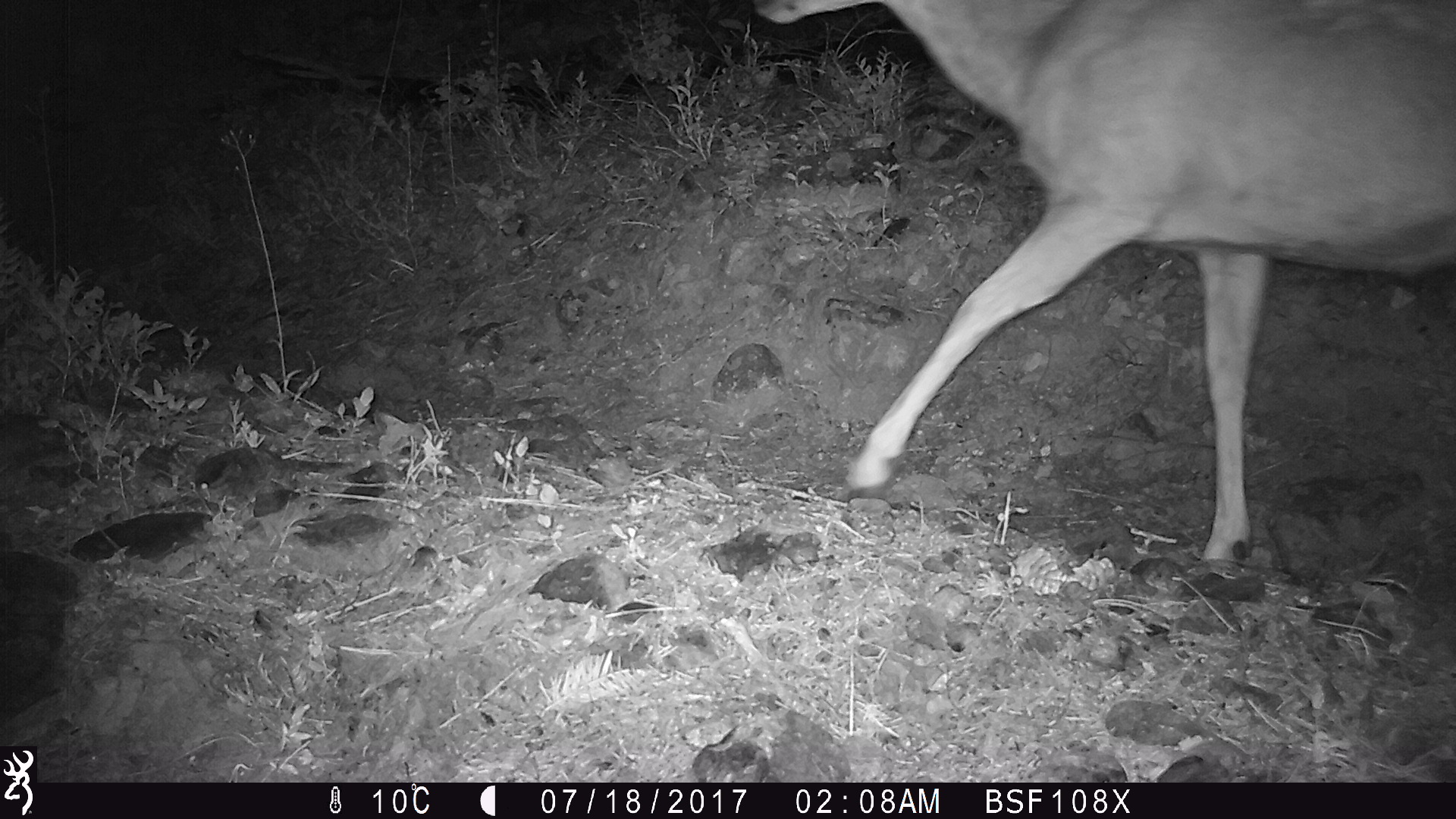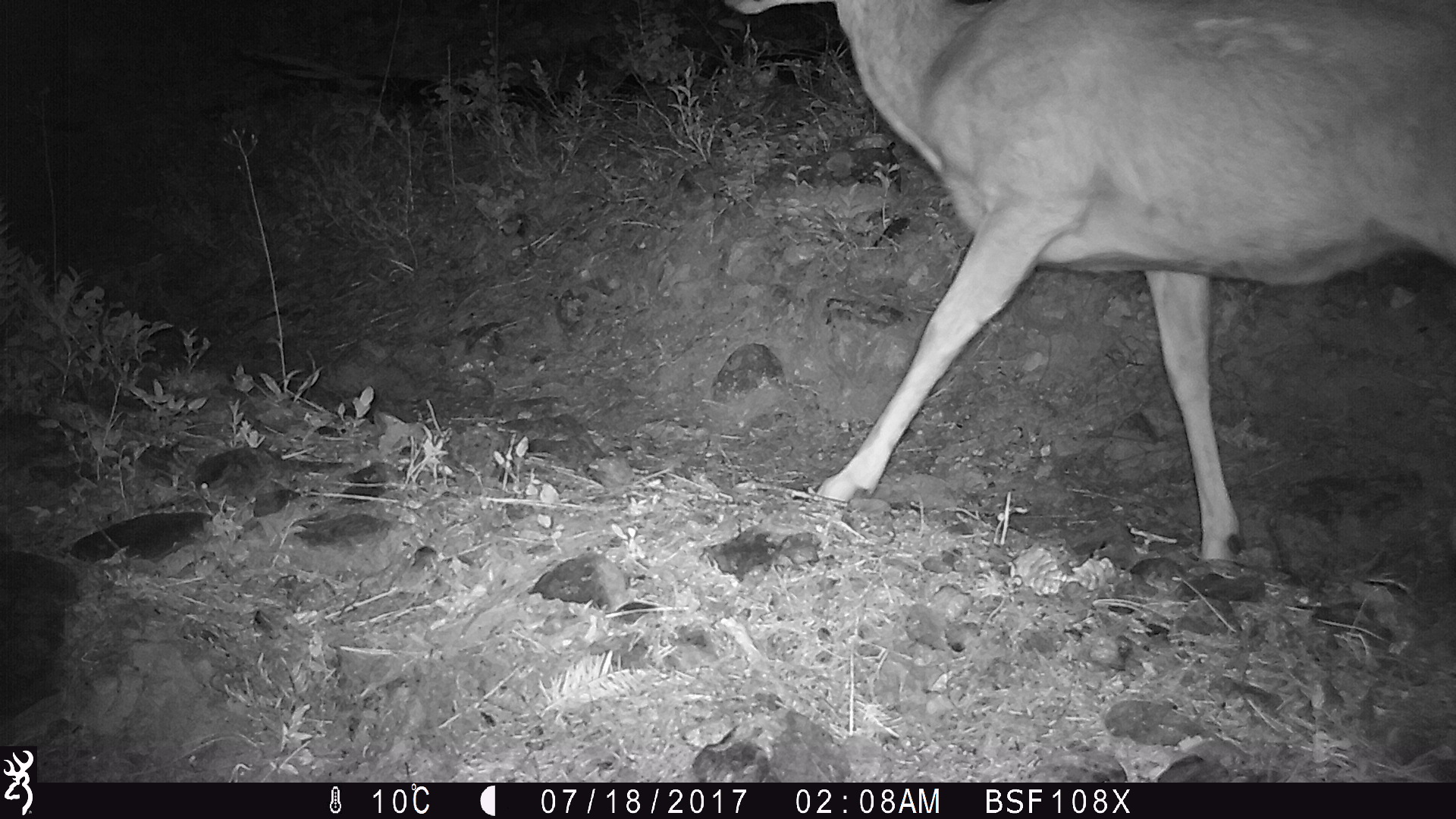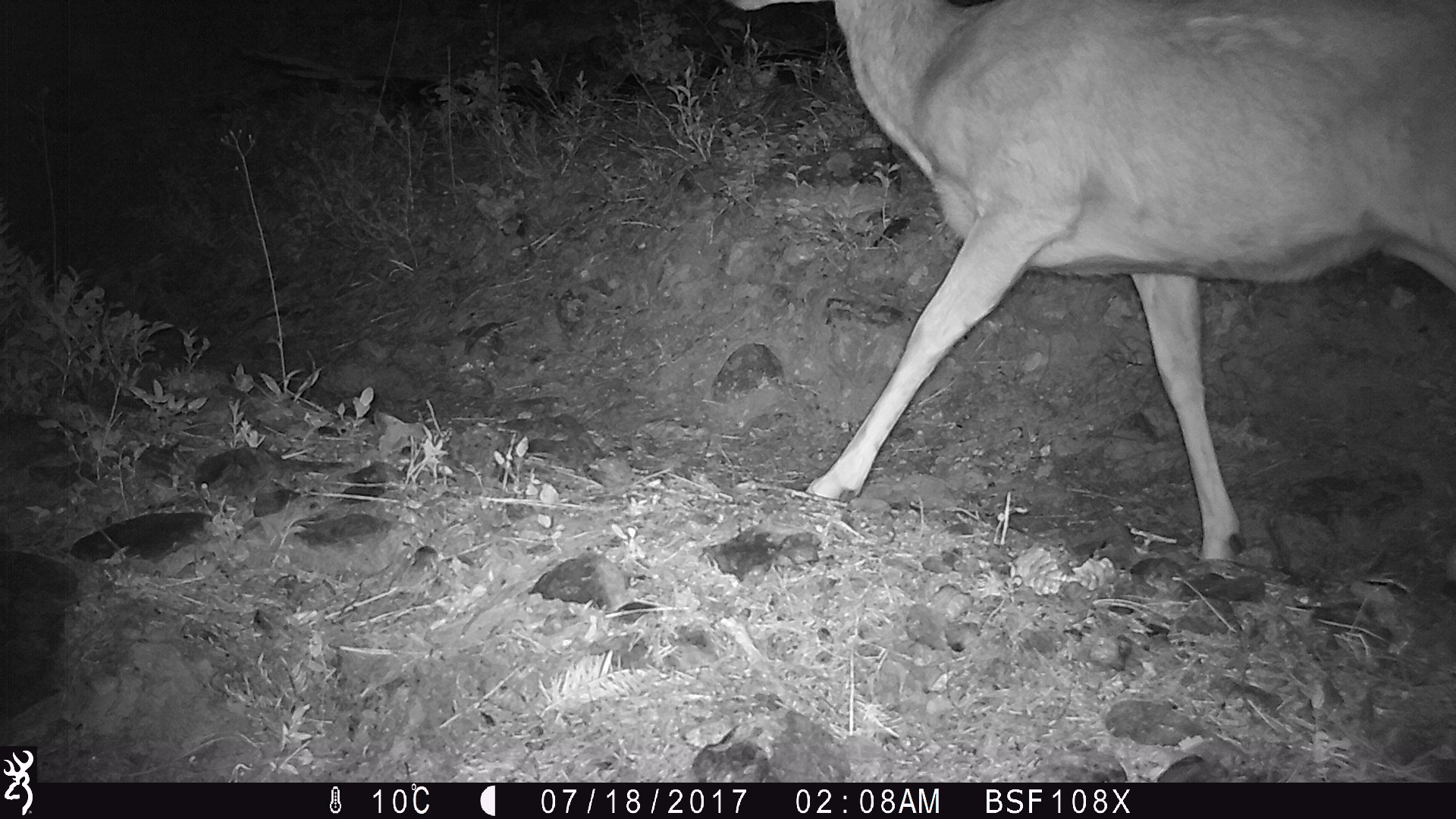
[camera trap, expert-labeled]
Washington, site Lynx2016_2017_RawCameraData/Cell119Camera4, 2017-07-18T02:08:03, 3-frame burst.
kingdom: Animalia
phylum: Chordata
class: Mammalia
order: Artiodactyla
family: Cervidae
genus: Odocoileus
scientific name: Odocoileus hemionus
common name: mule deer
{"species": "Odocoileus hemionus (mule deer)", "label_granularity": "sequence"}